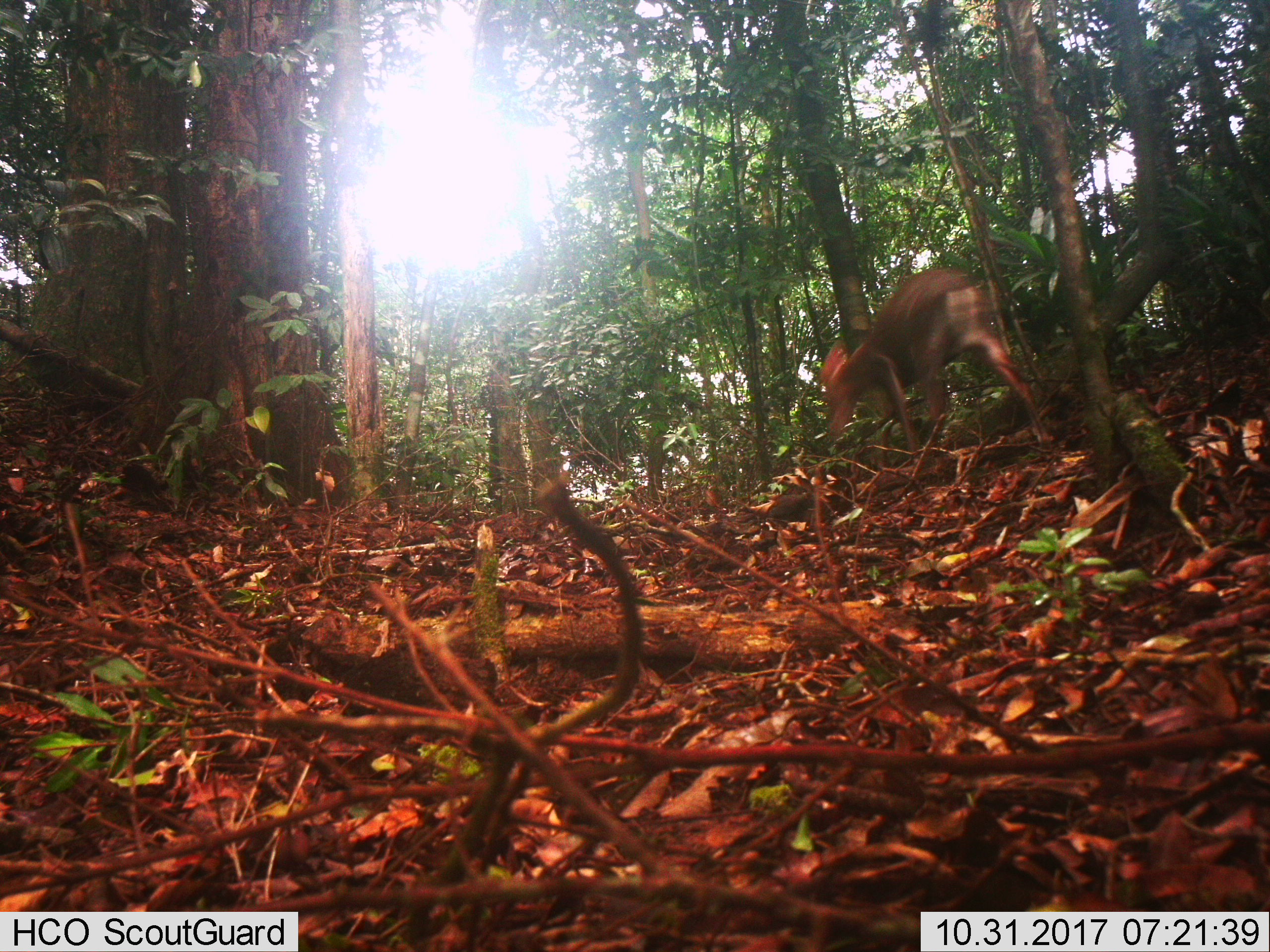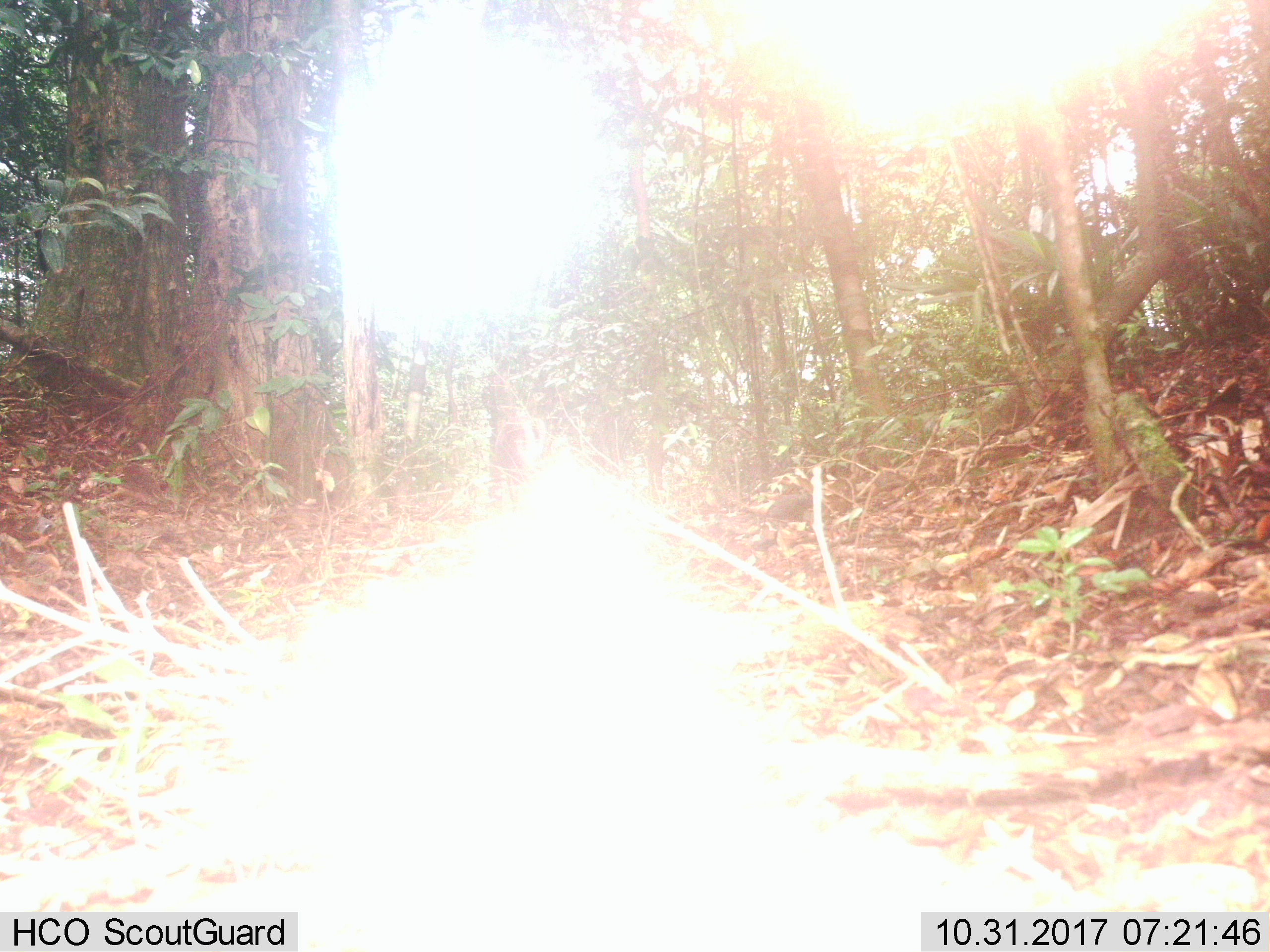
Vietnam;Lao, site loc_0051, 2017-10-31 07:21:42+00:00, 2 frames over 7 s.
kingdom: Animalia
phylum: Chordata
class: Mammalia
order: Artiodactyla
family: Cervidae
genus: Muntiacus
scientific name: Muntiacus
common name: muntjacs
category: unidentified muntjac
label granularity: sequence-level